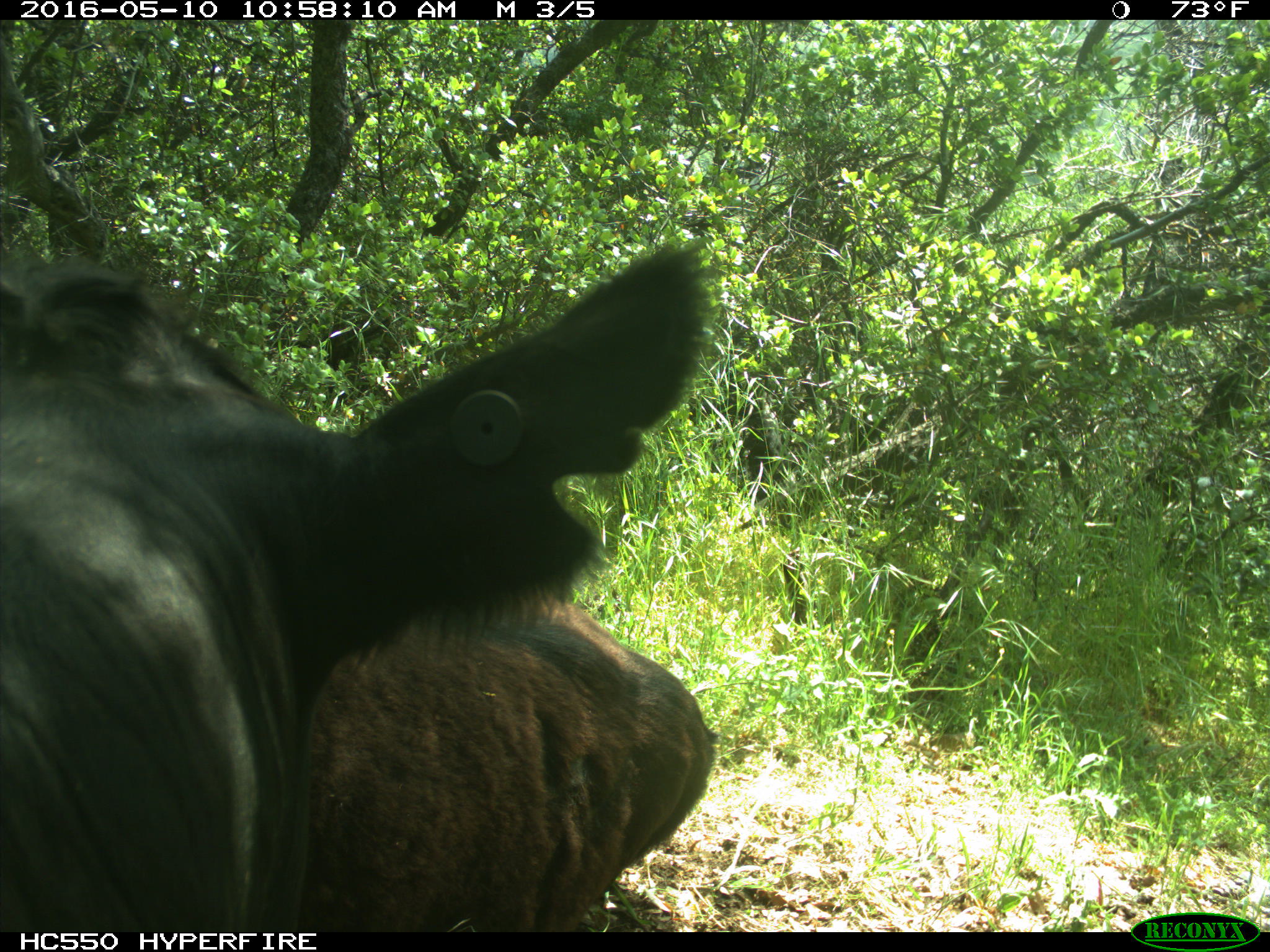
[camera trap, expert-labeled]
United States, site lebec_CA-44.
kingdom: Animalia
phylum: Chordata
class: Mammalia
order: Artiodactyla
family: Bovidae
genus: Bos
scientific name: Bos taurus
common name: domestic cow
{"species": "Bos taurus (domestic cow)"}